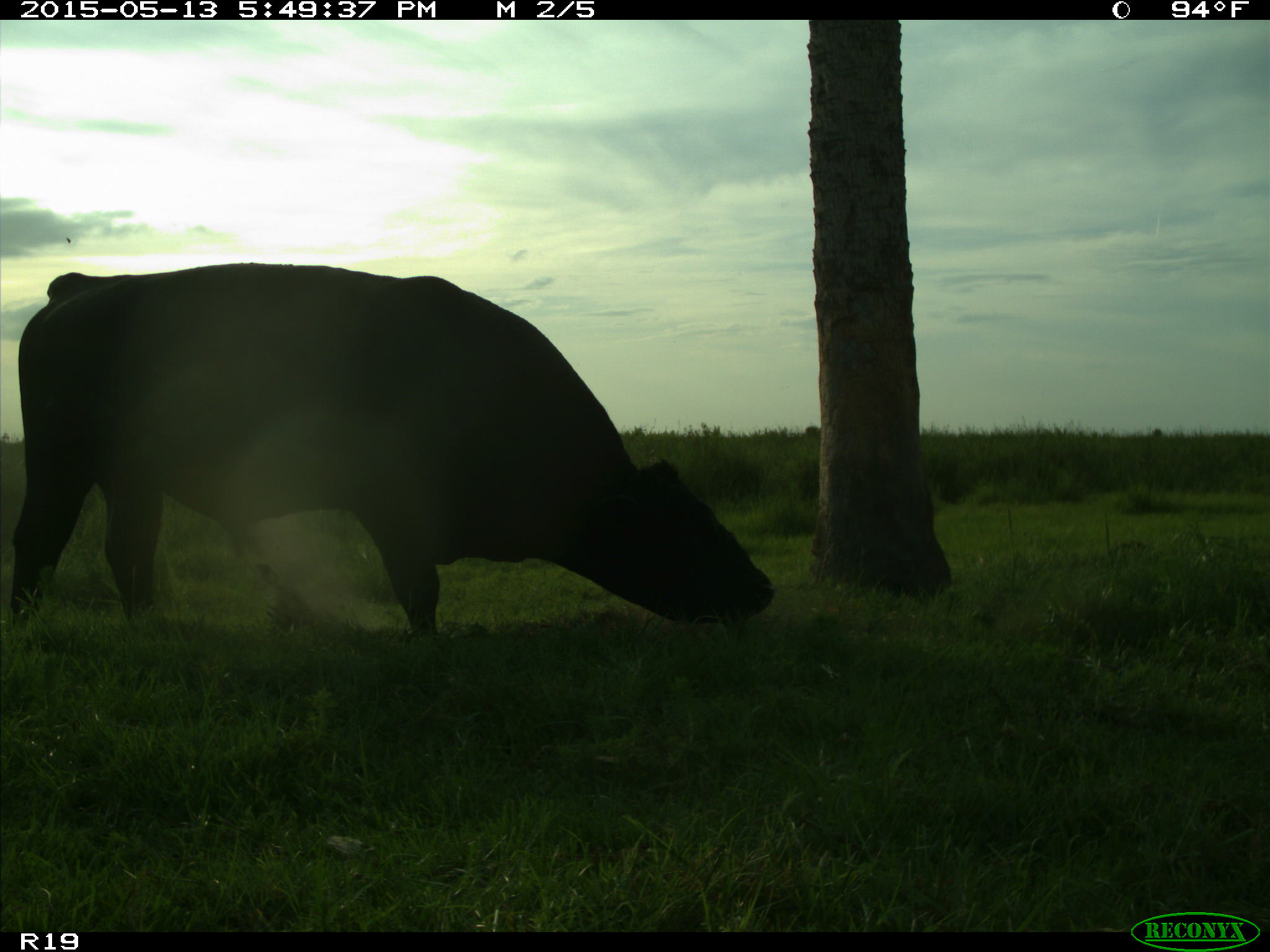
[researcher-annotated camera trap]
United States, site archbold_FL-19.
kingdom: Animalia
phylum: Chordata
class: Mammalia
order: Artiodactyla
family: Bovidae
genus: Bos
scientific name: Bos taurus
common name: domestic cow